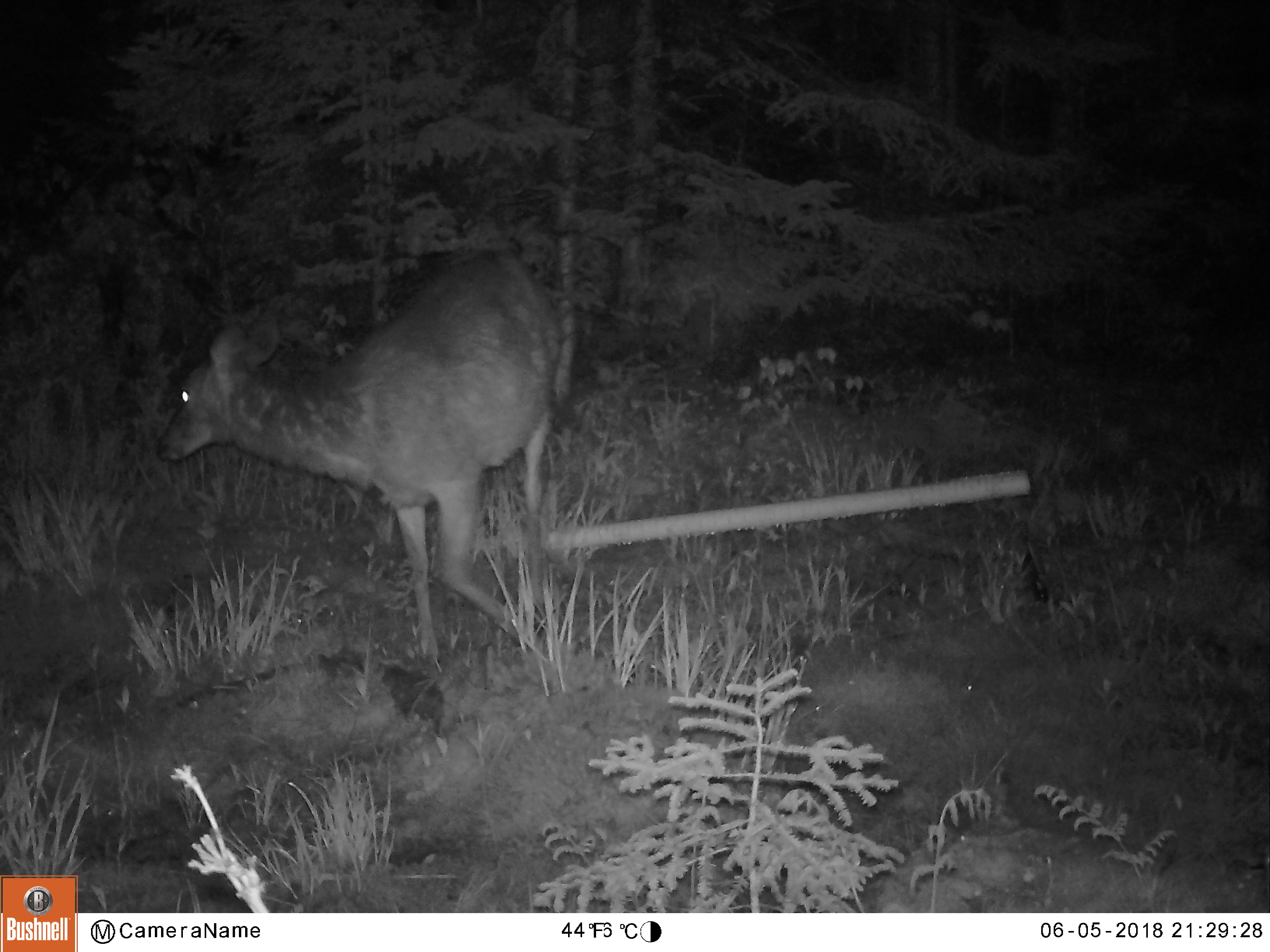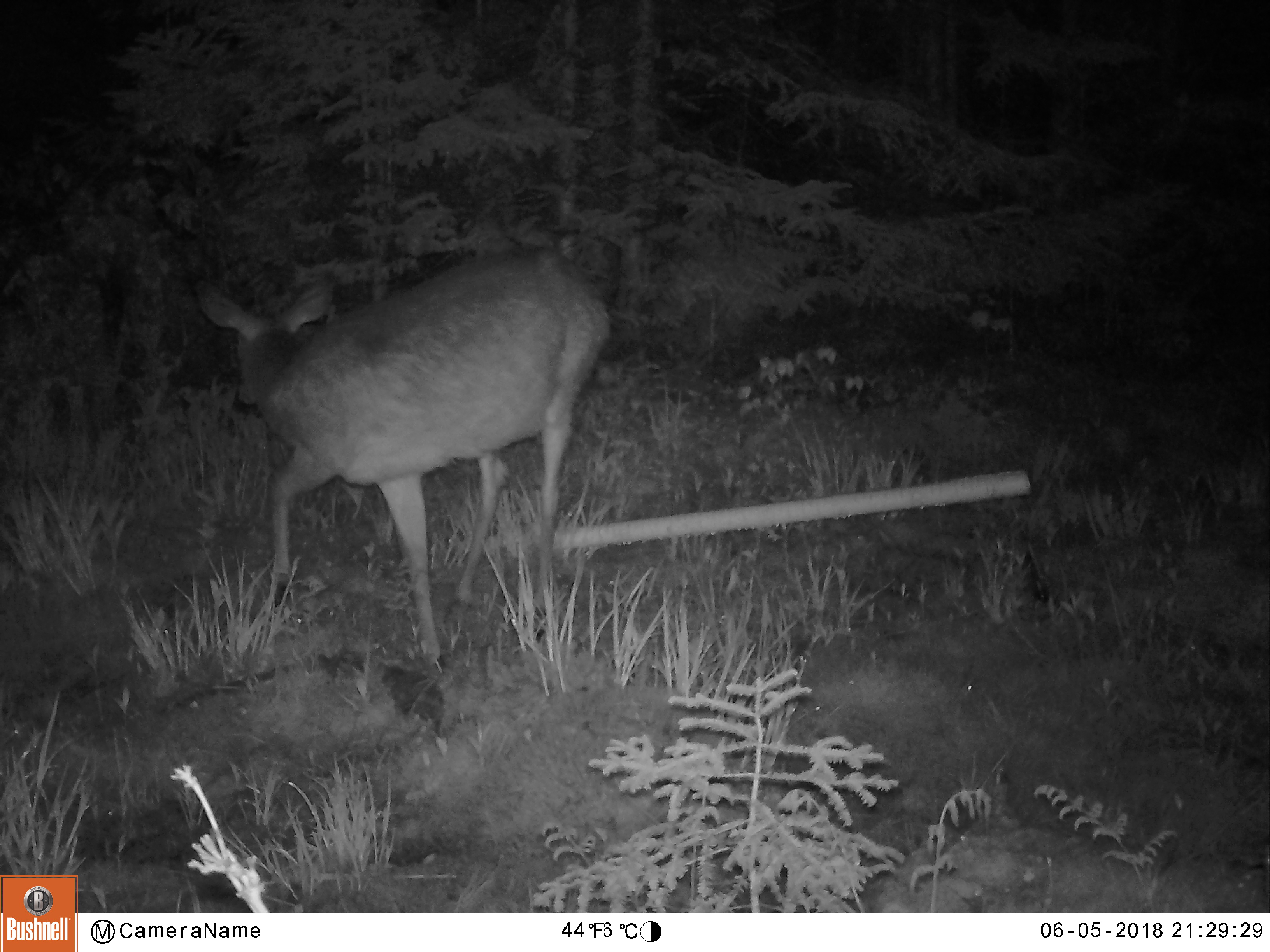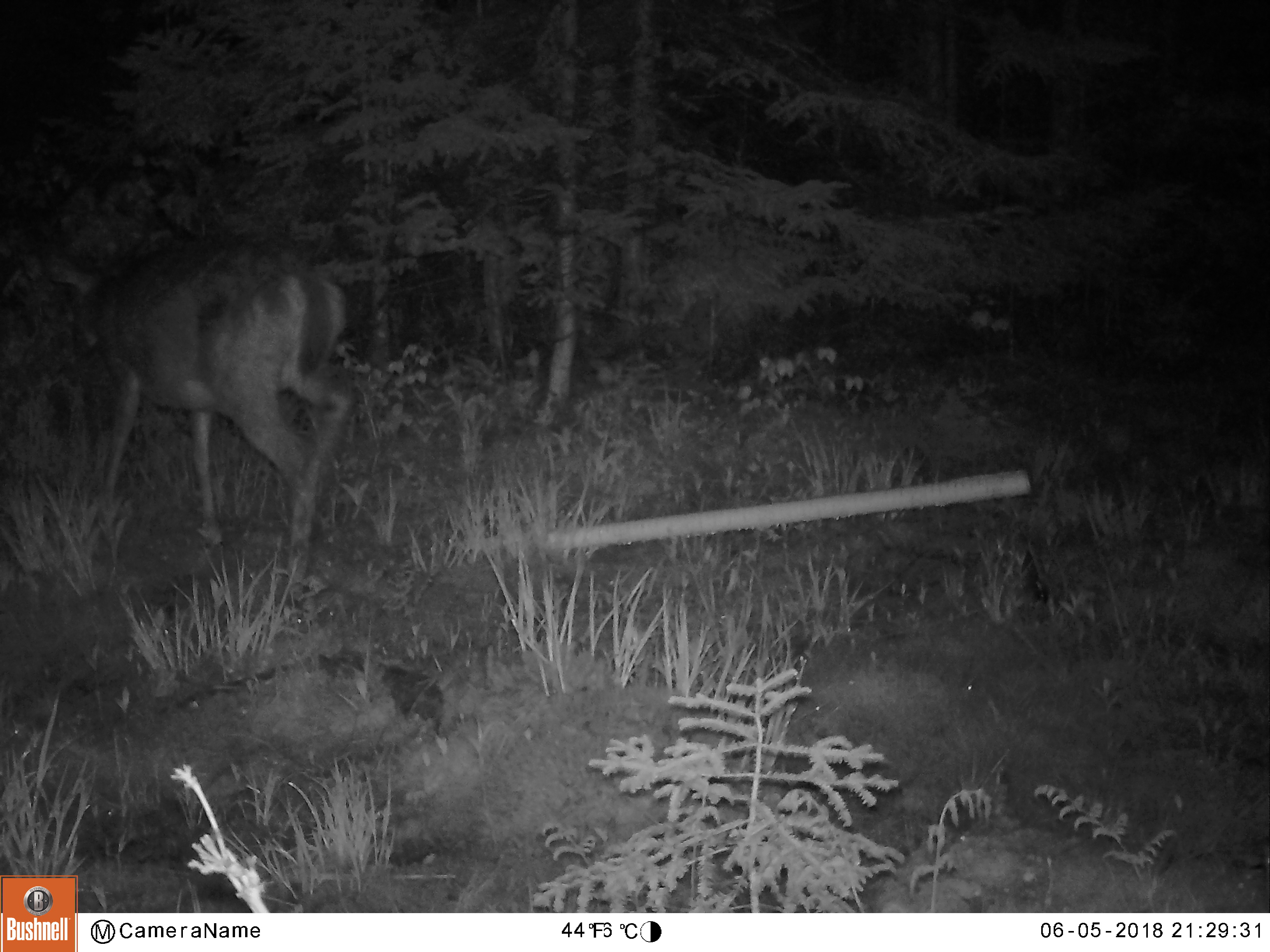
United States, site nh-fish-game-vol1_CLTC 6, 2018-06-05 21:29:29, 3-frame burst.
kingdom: Animalia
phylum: Chordata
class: Mammalia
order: Artiodactyla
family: Cervidae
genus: Odocoileus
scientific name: Odocoileus virginianus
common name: white-tailed deer